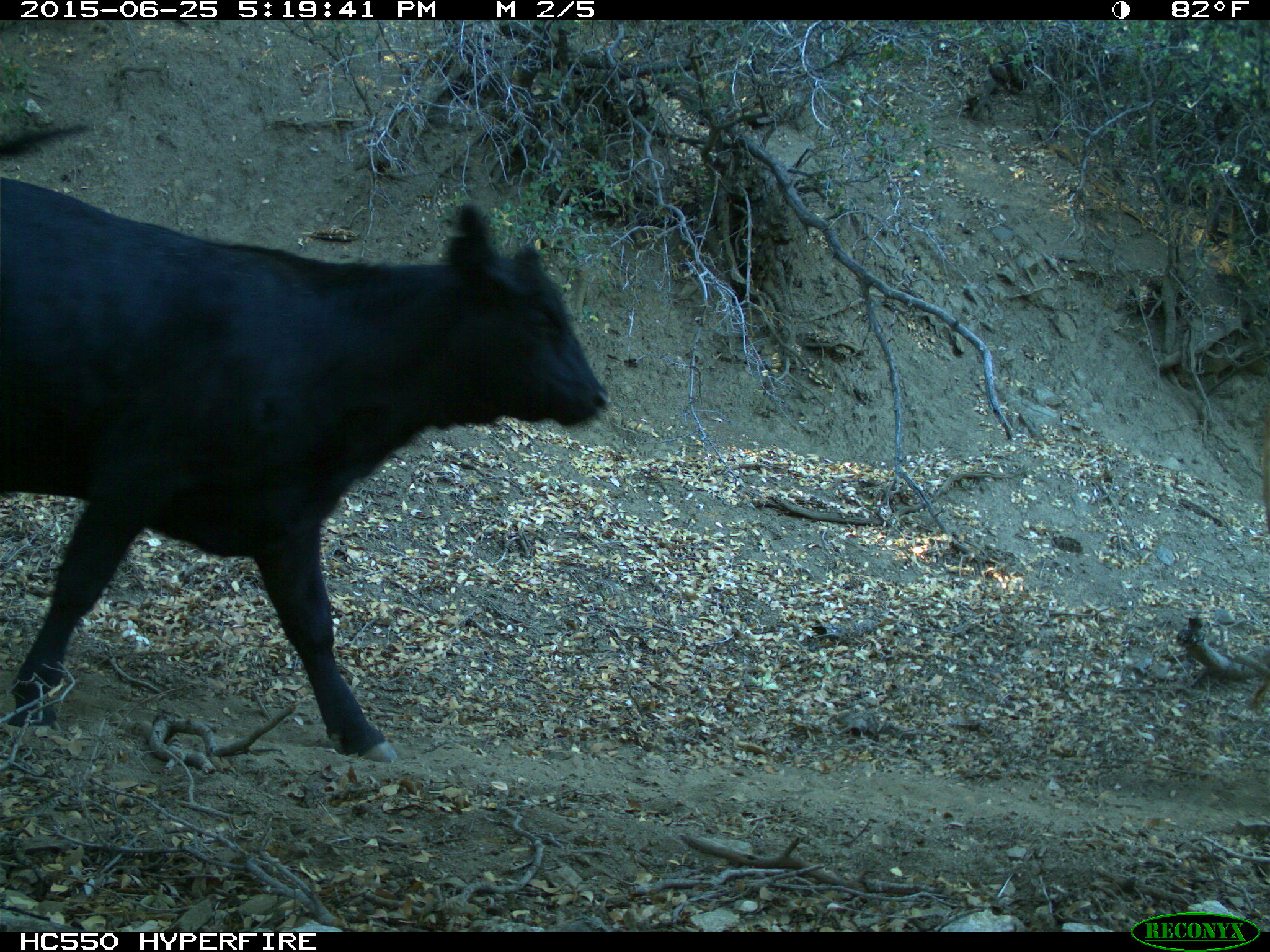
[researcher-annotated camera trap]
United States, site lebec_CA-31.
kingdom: Animalia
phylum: Chordata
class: Mammalia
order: Artiodactyla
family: Bovidae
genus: Bos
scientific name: Bos taurus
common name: domestic cow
Bos taurus (domestic cow).